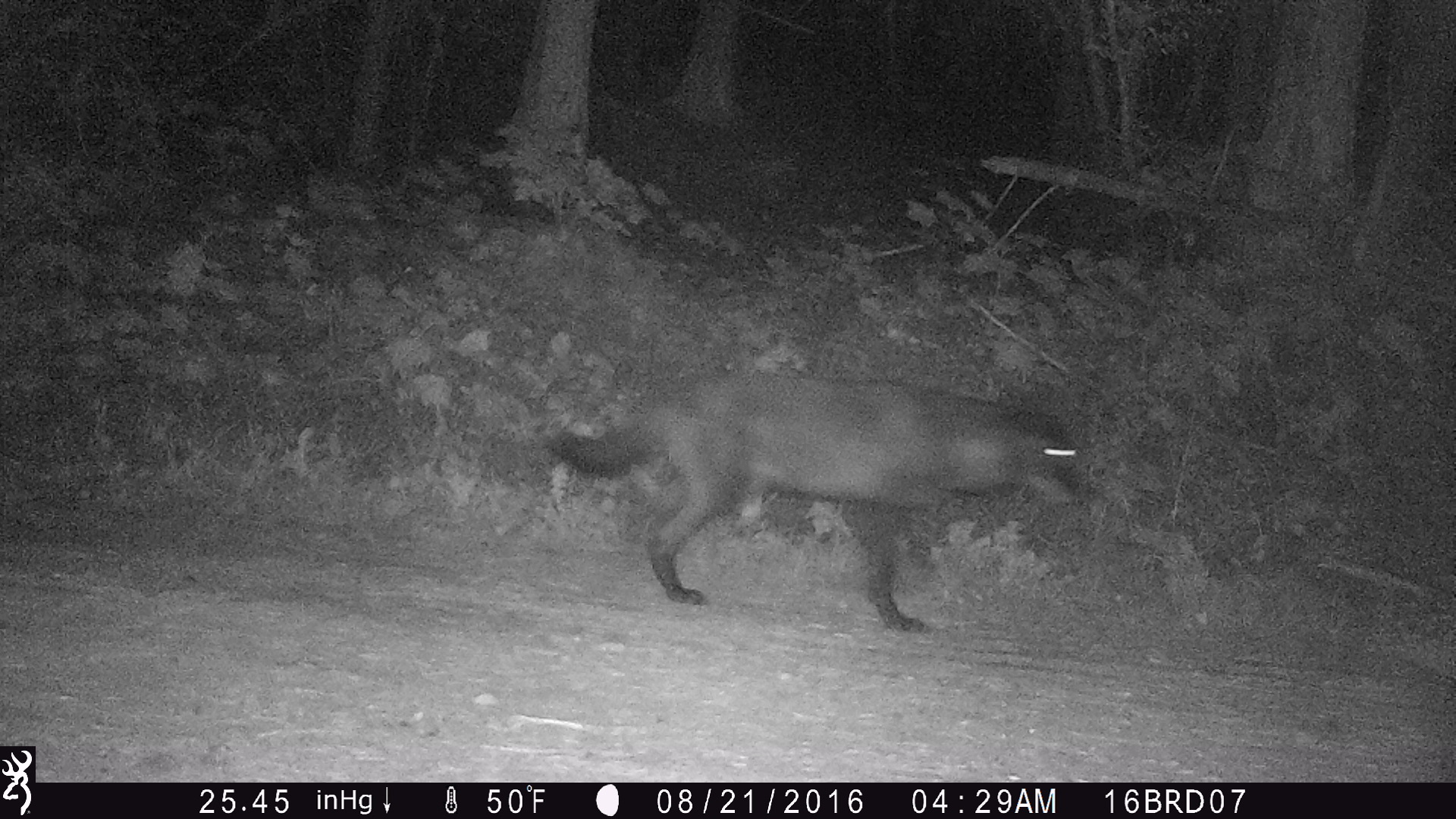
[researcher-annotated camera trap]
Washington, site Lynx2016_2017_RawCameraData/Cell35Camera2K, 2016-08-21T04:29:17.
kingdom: Animalia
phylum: Chordata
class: Mammalia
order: Carnivora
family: Canidae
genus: Canis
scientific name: Canis lupus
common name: gray wolf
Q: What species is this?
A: Canis lupus (gray wolf).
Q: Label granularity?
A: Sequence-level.